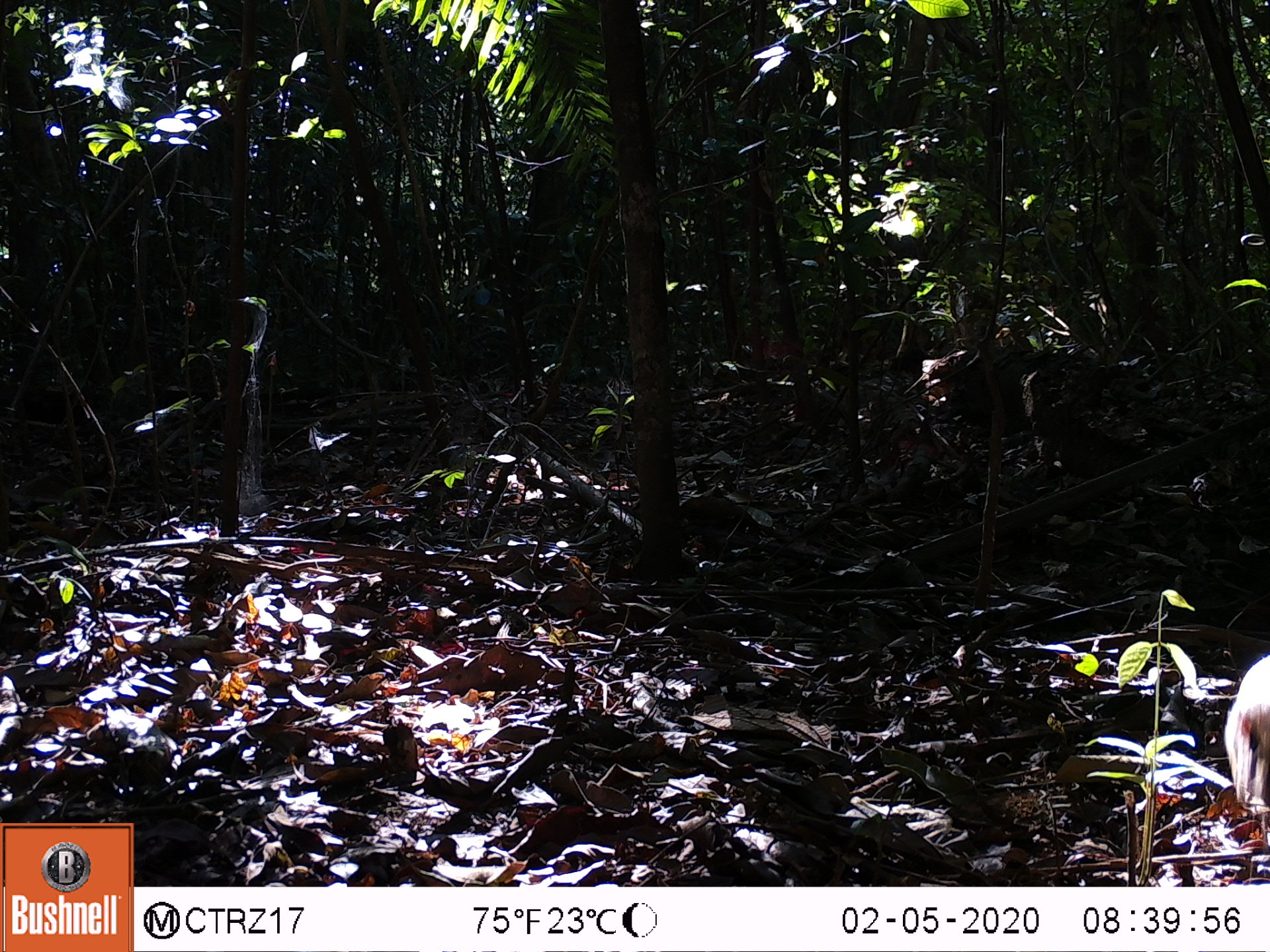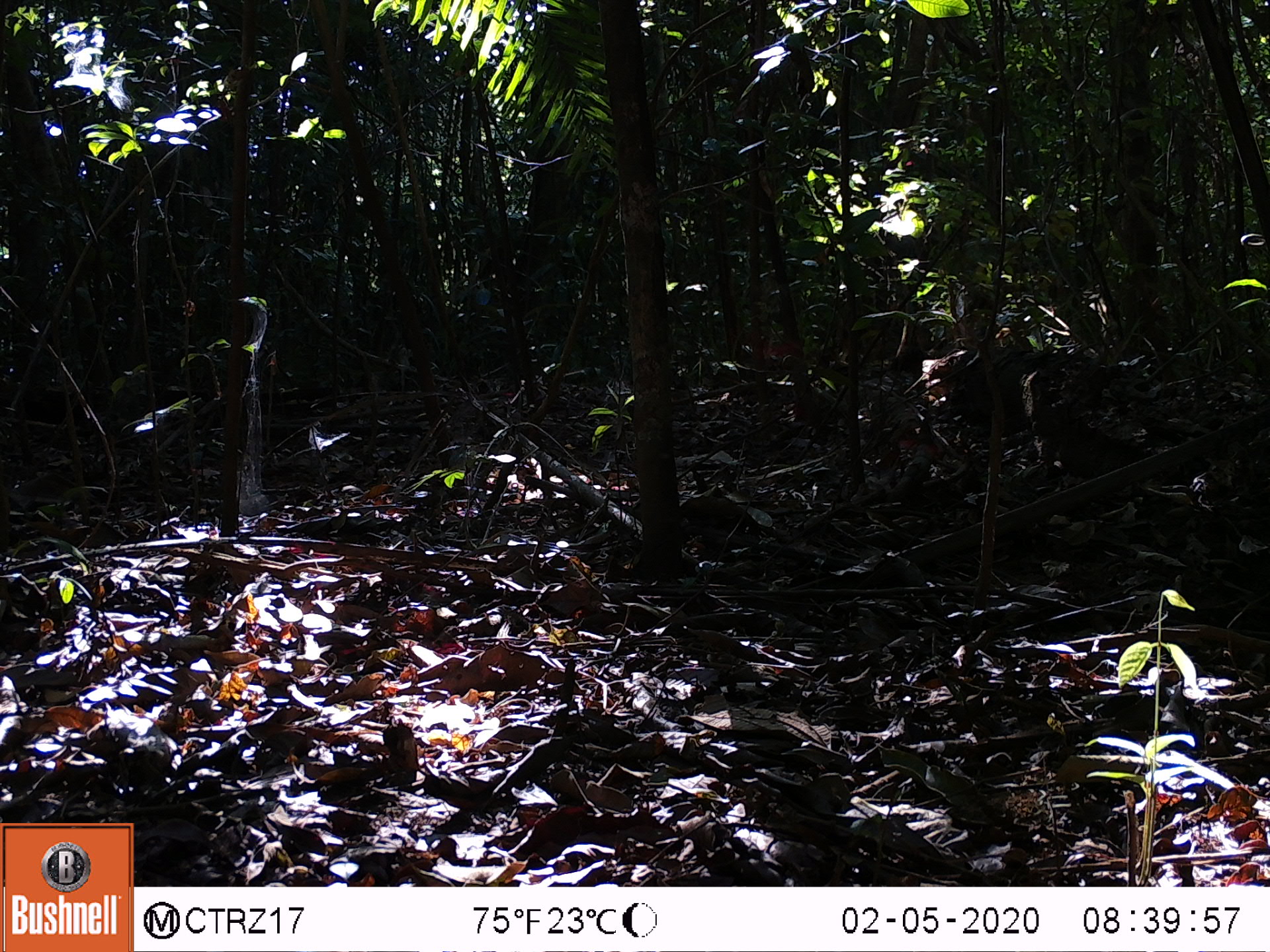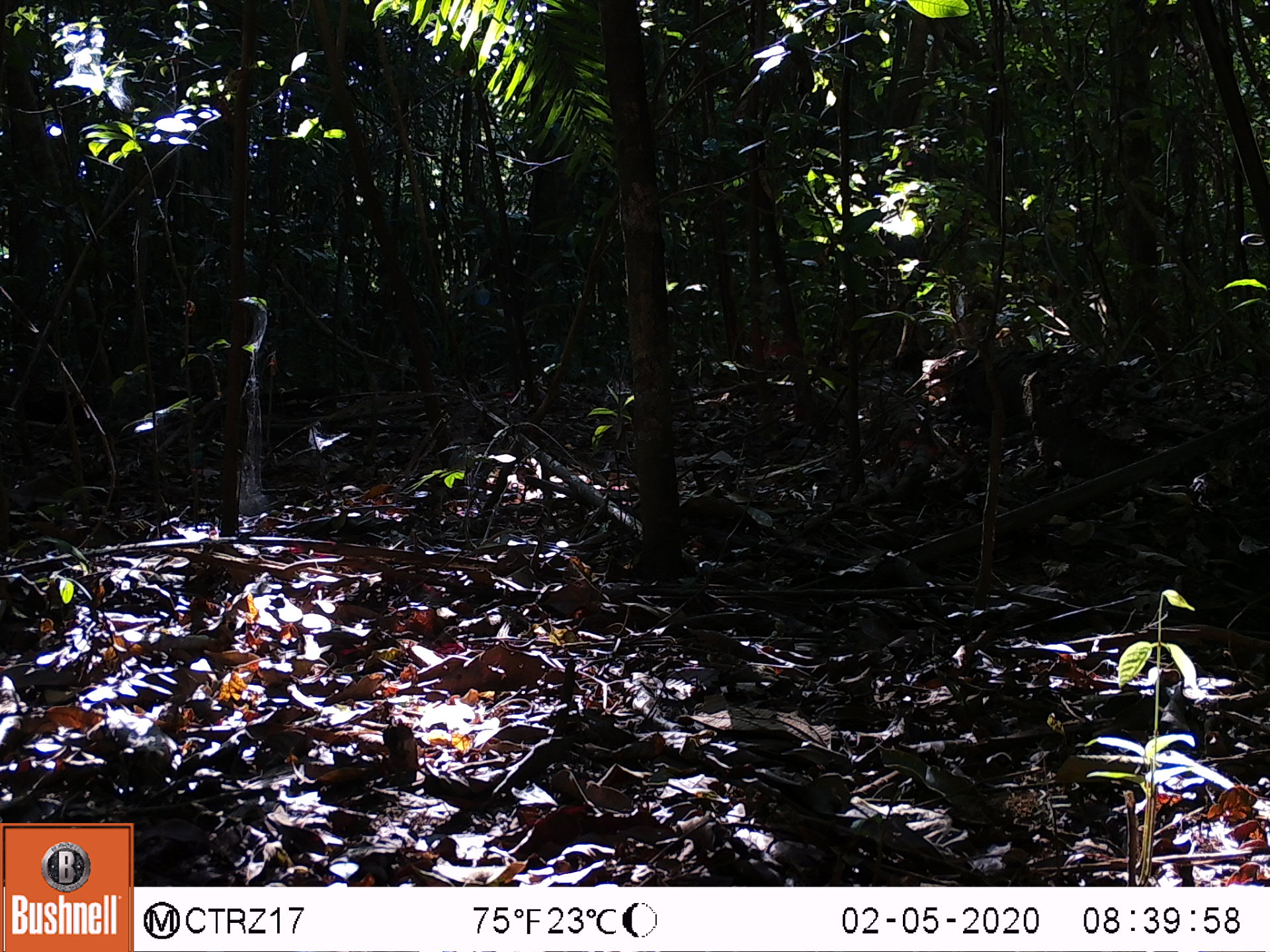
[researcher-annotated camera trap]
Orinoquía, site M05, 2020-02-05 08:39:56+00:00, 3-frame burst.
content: unidentified animal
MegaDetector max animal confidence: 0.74